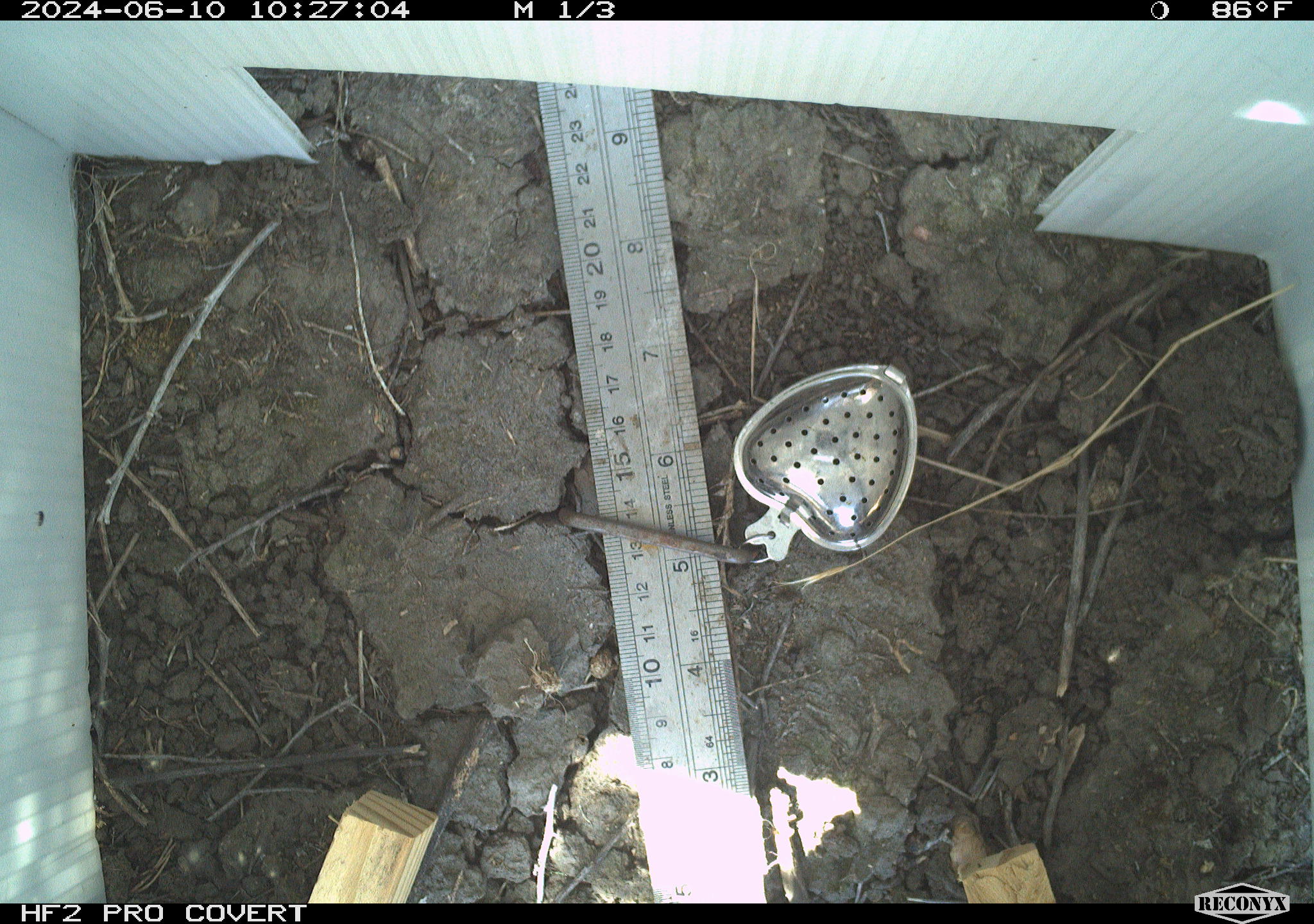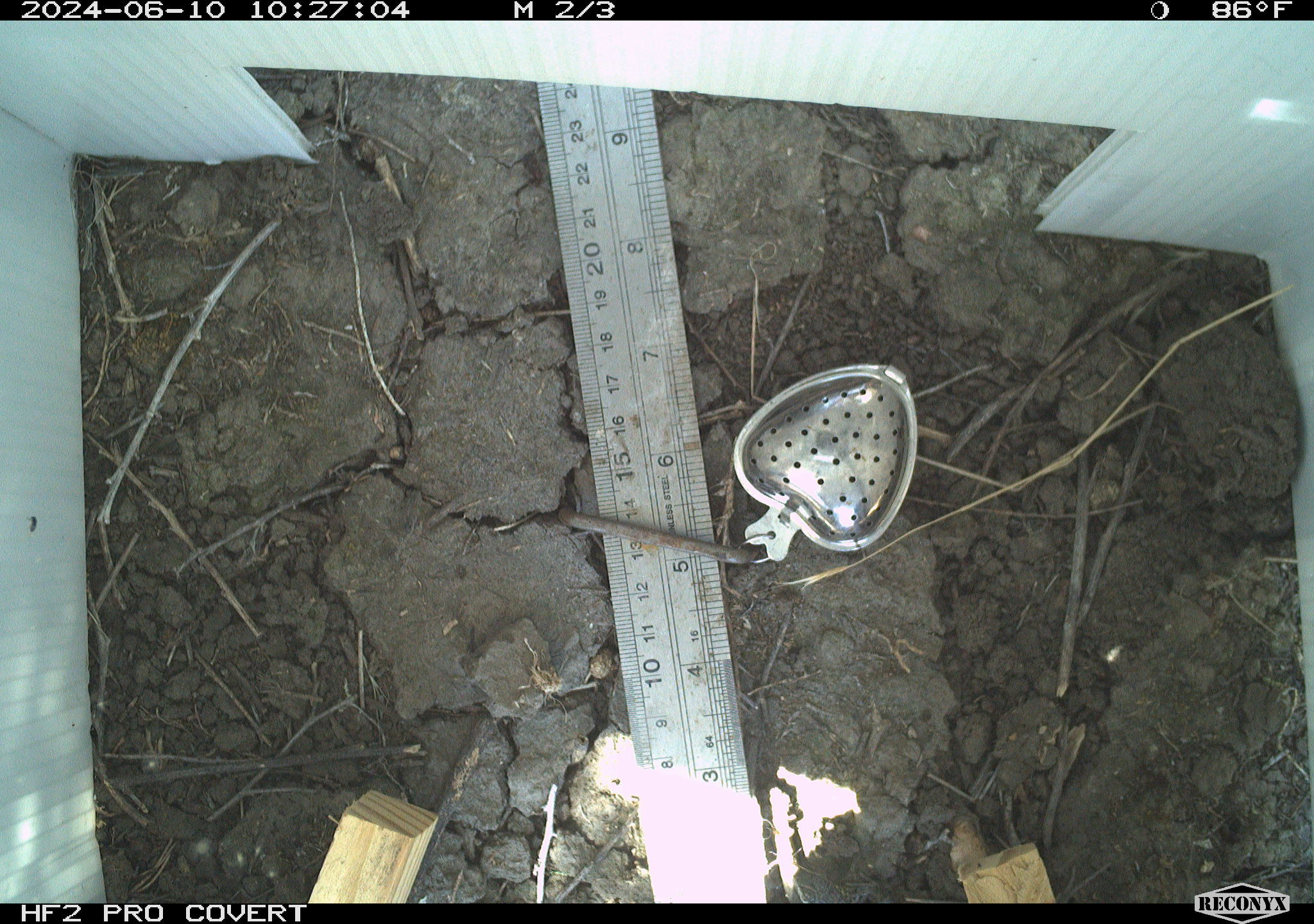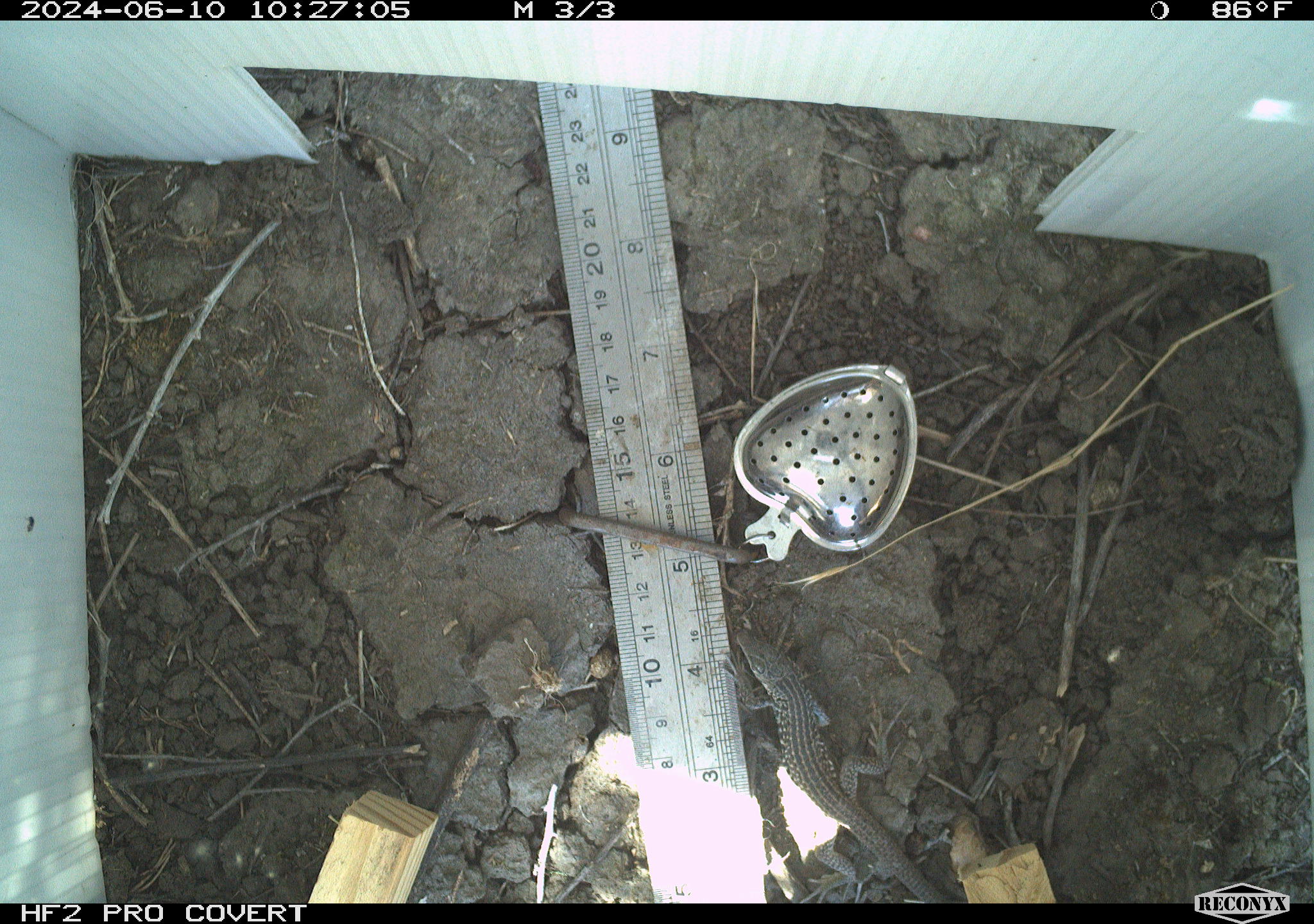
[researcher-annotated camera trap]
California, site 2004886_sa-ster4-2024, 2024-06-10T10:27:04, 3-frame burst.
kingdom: Animalia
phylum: Chordata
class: Reptilia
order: Squamata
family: Teiidae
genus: Aspidoscelis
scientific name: Aspidoscelis tigris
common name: western whiptail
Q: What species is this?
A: Western whiptail (Aspidoscelis tigris).